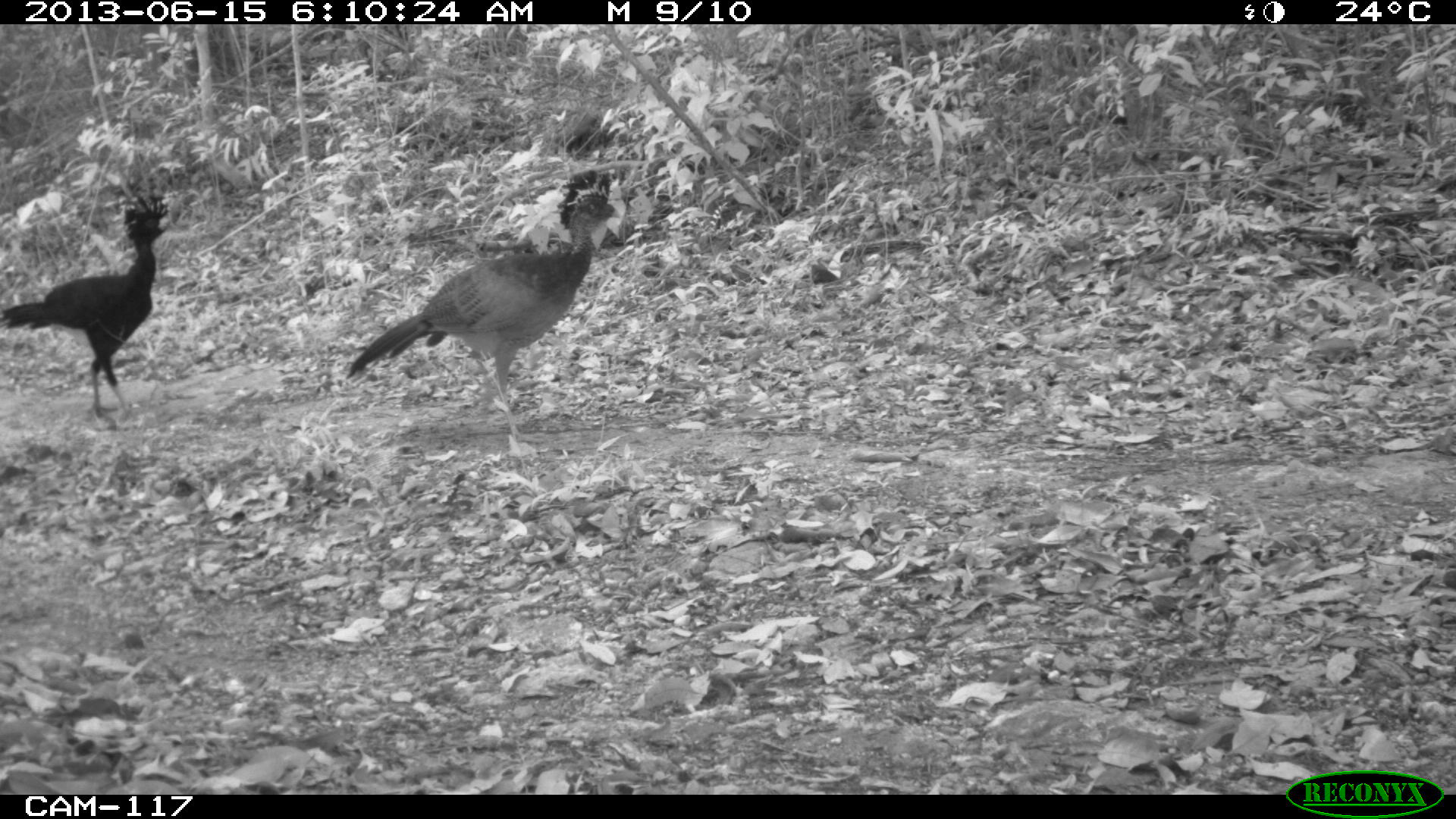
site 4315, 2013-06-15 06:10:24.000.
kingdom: Animalia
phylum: Chordata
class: Aves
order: Galliformes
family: Cracidae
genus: Crax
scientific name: Crax rubra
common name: great curassow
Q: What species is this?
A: Crax rubra (great curassow).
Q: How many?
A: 3.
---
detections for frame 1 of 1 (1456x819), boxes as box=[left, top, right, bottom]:
crax rubra: box=[345, 168, 620, 446]; box=[0, 194, 170, 428]